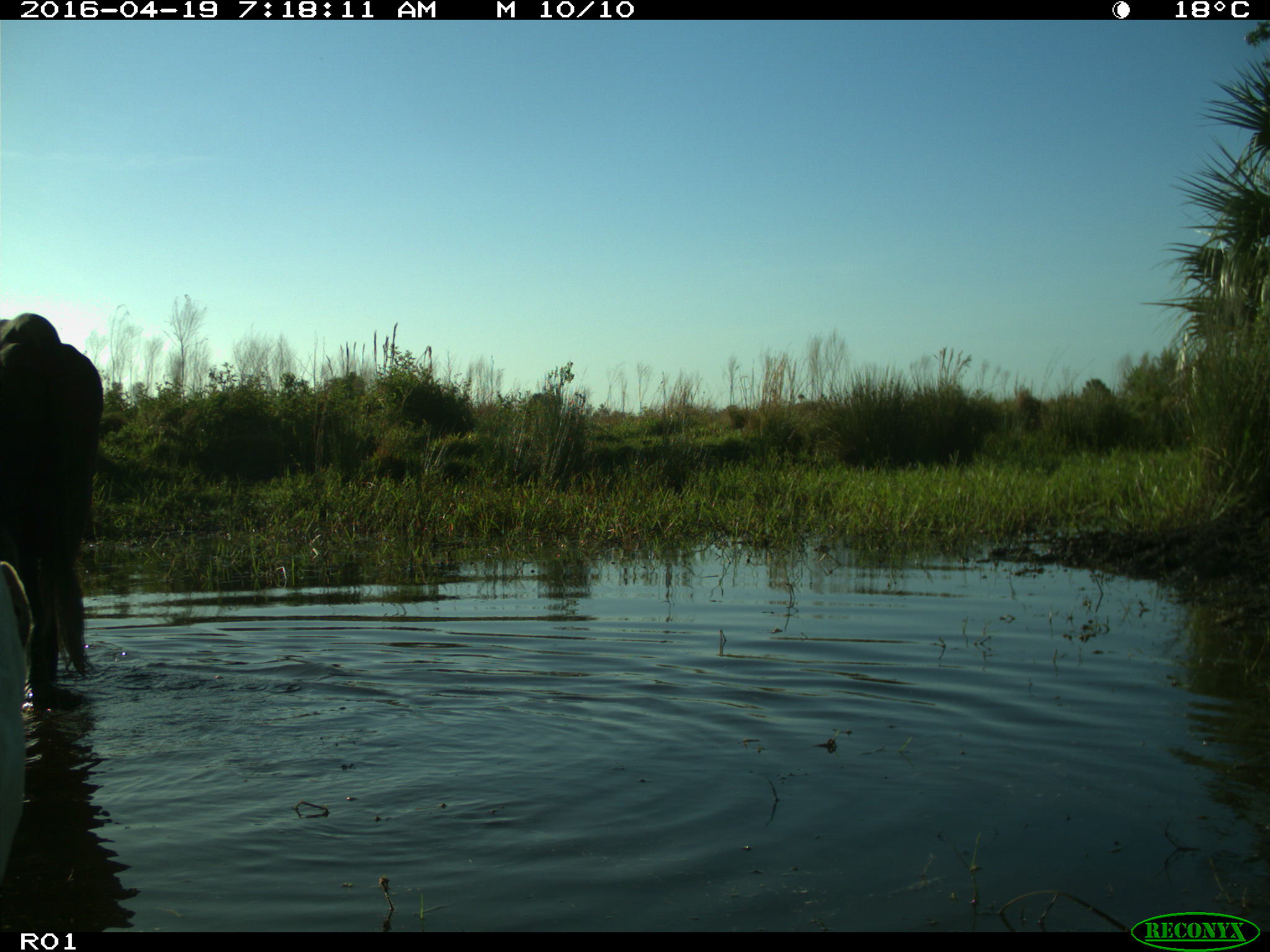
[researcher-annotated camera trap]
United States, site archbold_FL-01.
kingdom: Animalia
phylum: Chordata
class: Mammalia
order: Artiodactyla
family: Bovidae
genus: Bos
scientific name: Bos taurus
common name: domestic cow